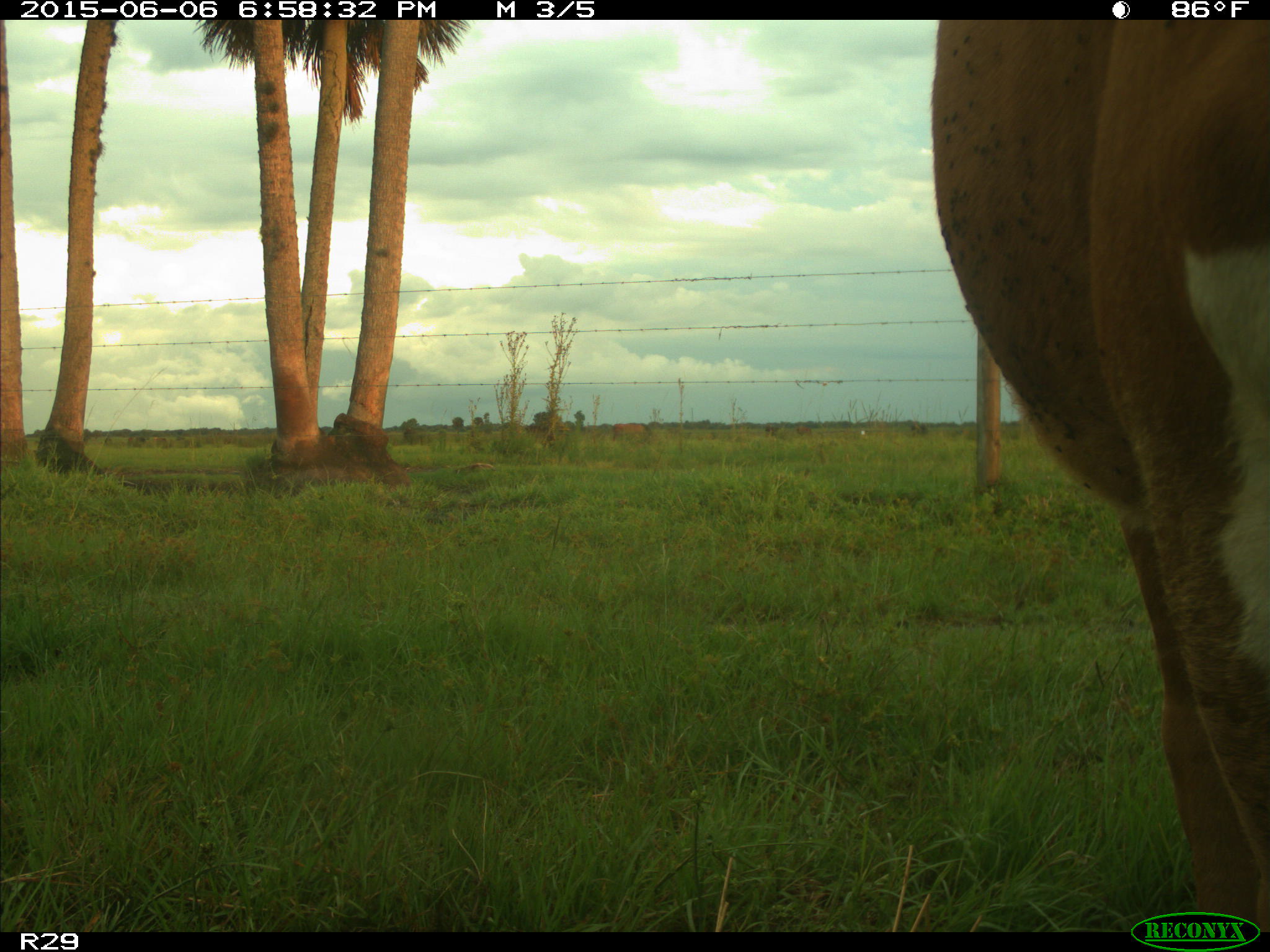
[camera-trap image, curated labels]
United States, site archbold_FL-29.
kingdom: Animalia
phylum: Chordata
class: Mammalia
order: Artiodactyla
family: Bovidae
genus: Bos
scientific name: Bos taurus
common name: domestic cow